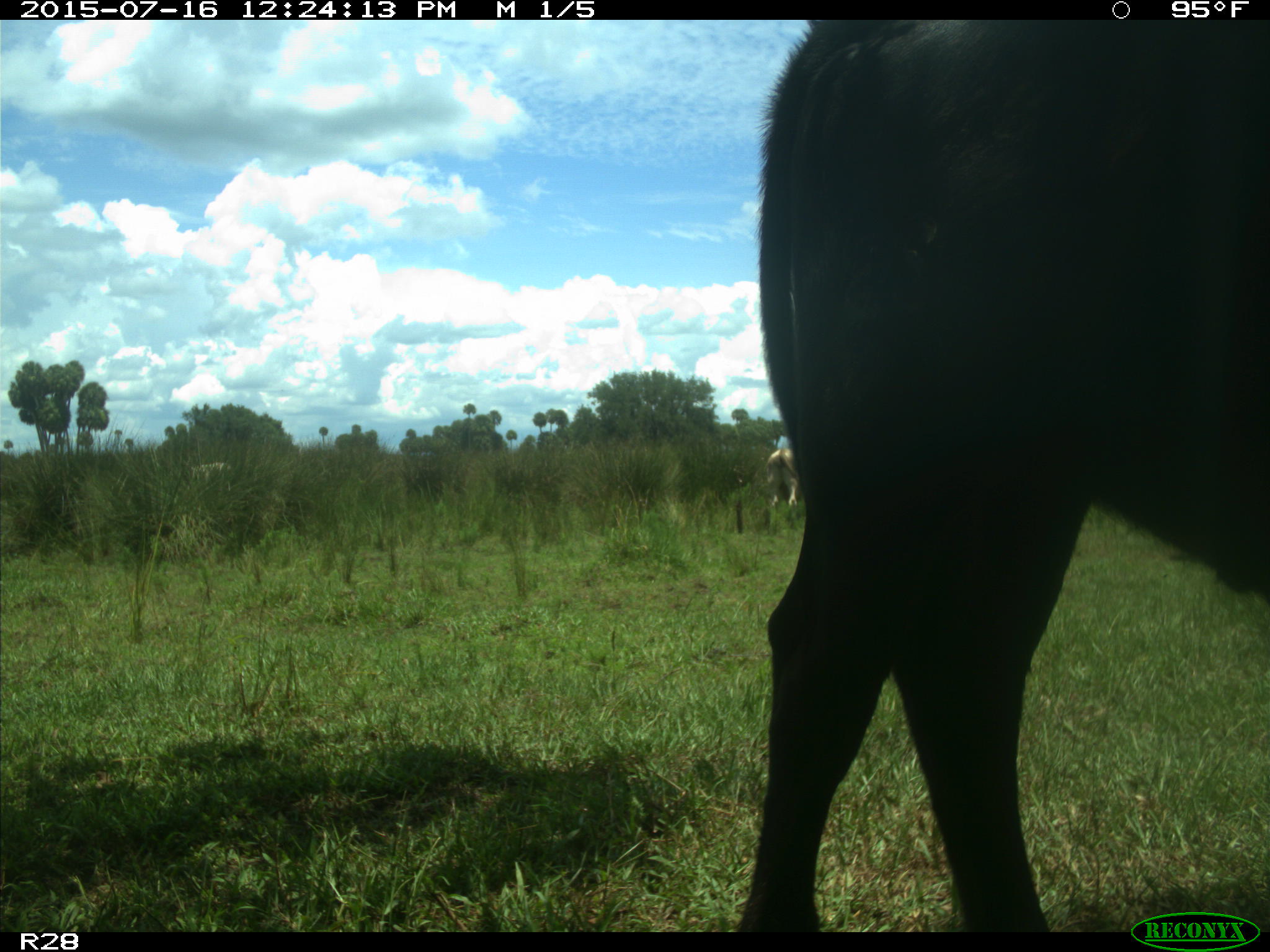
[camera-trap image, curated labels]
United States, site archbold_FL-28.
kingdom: Animalia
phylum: Chordata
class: Mammalia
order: Artiodactyla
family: Bovidae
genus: Bos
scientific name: Bos taurus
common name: domestic cow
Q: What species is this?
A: Bos taurus (domestic cow).